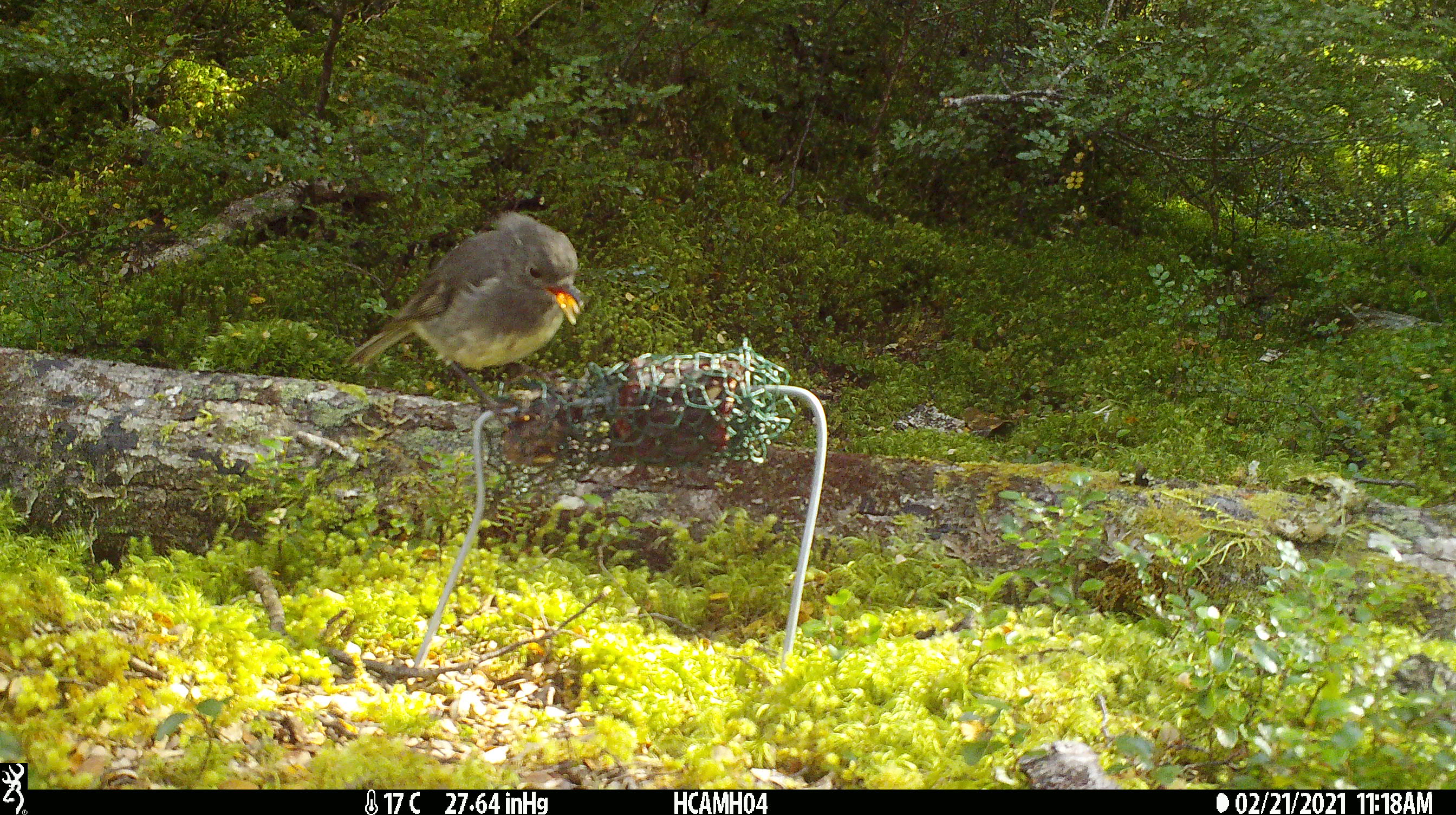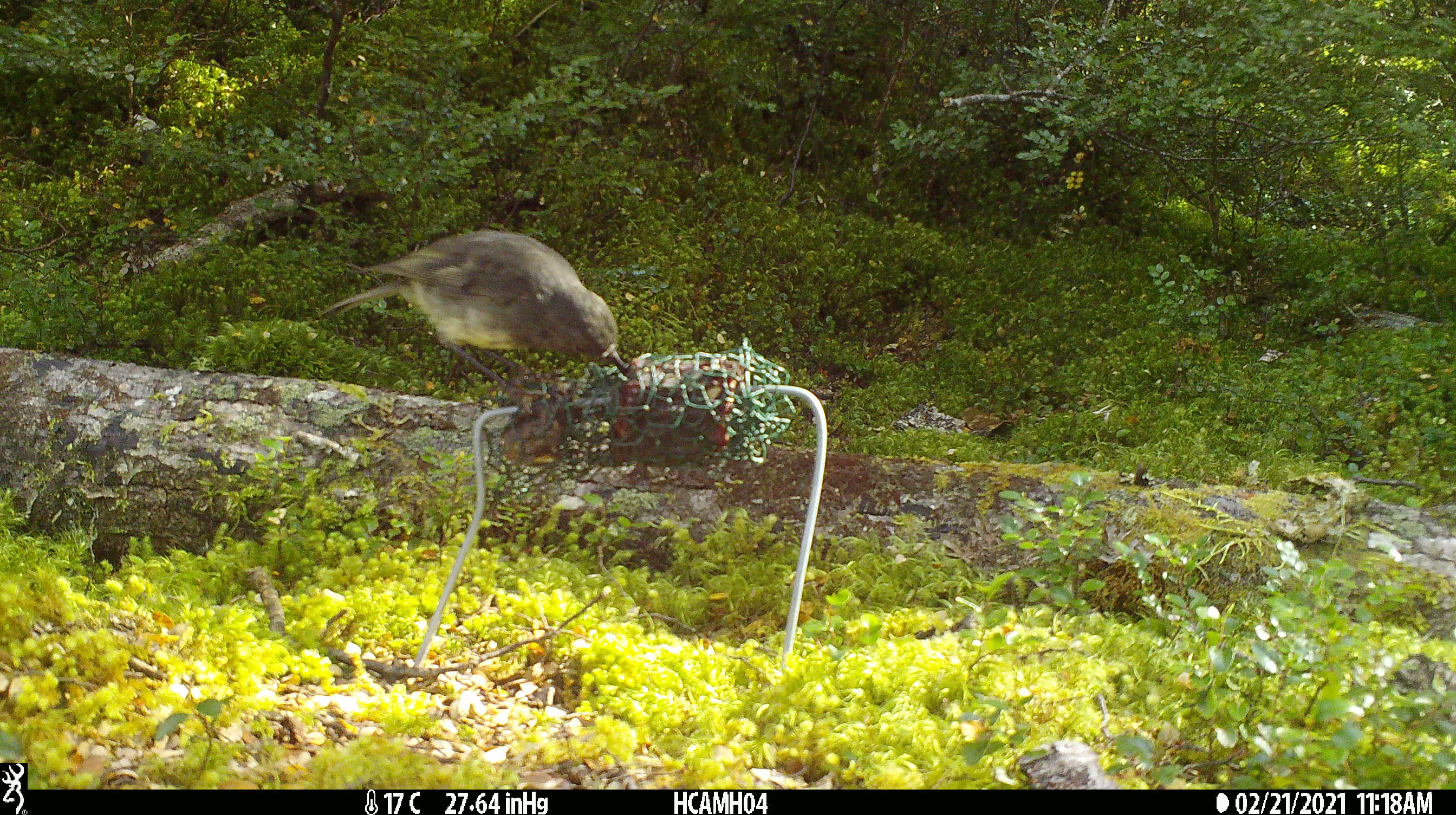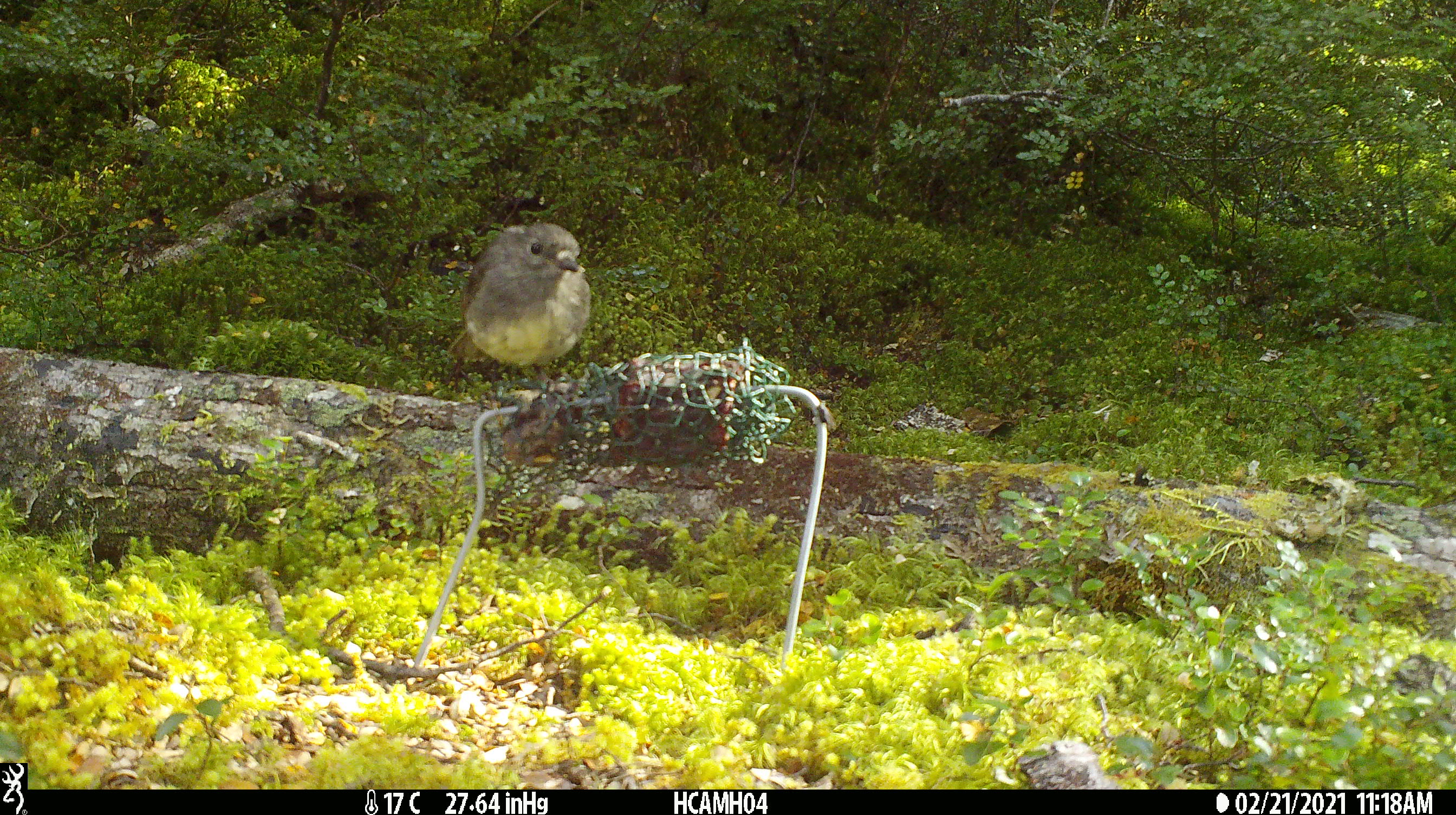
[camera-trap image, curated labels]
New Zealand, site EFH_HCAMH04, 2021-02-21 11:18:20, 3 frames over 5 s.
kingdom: Animalia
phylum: Chordata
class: Aves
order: Passeriformes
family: Petroicidae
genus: Petroica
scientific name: Petroica australis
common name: new zealand robin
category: robin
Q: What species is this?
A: Robin (new zealand robin) (Petroica australis).